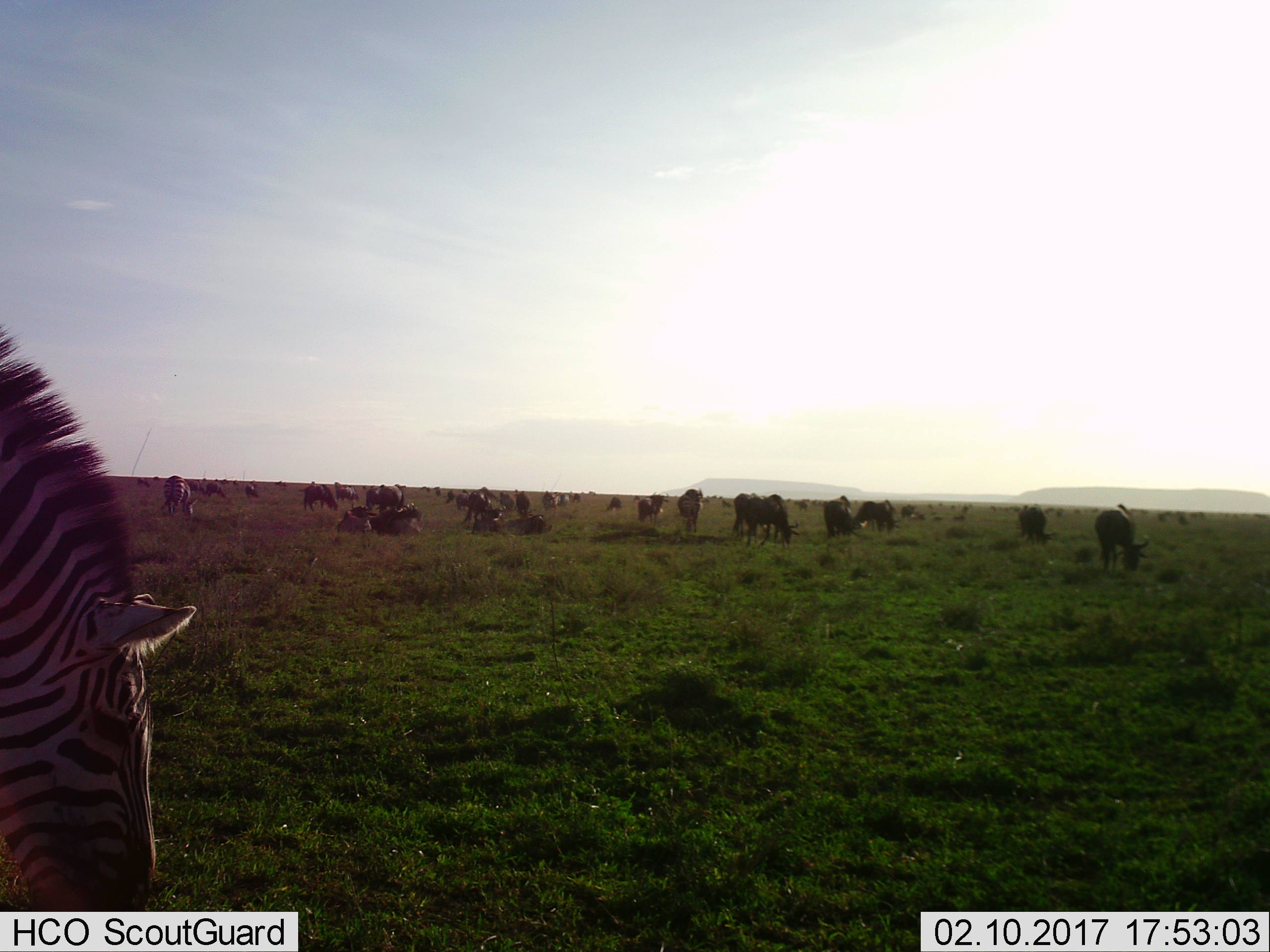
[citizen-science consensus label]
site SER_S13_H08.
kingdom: Animalia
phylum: Chordata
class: Mammalia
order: Perissodactyla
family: Equidae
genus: Equus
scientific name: Equus quagga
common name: plains zebra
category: zebraplains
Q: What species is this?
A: Zebraplains (plains zebra) (Equus quagga).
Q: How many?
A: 3.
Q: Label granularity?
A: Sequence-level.